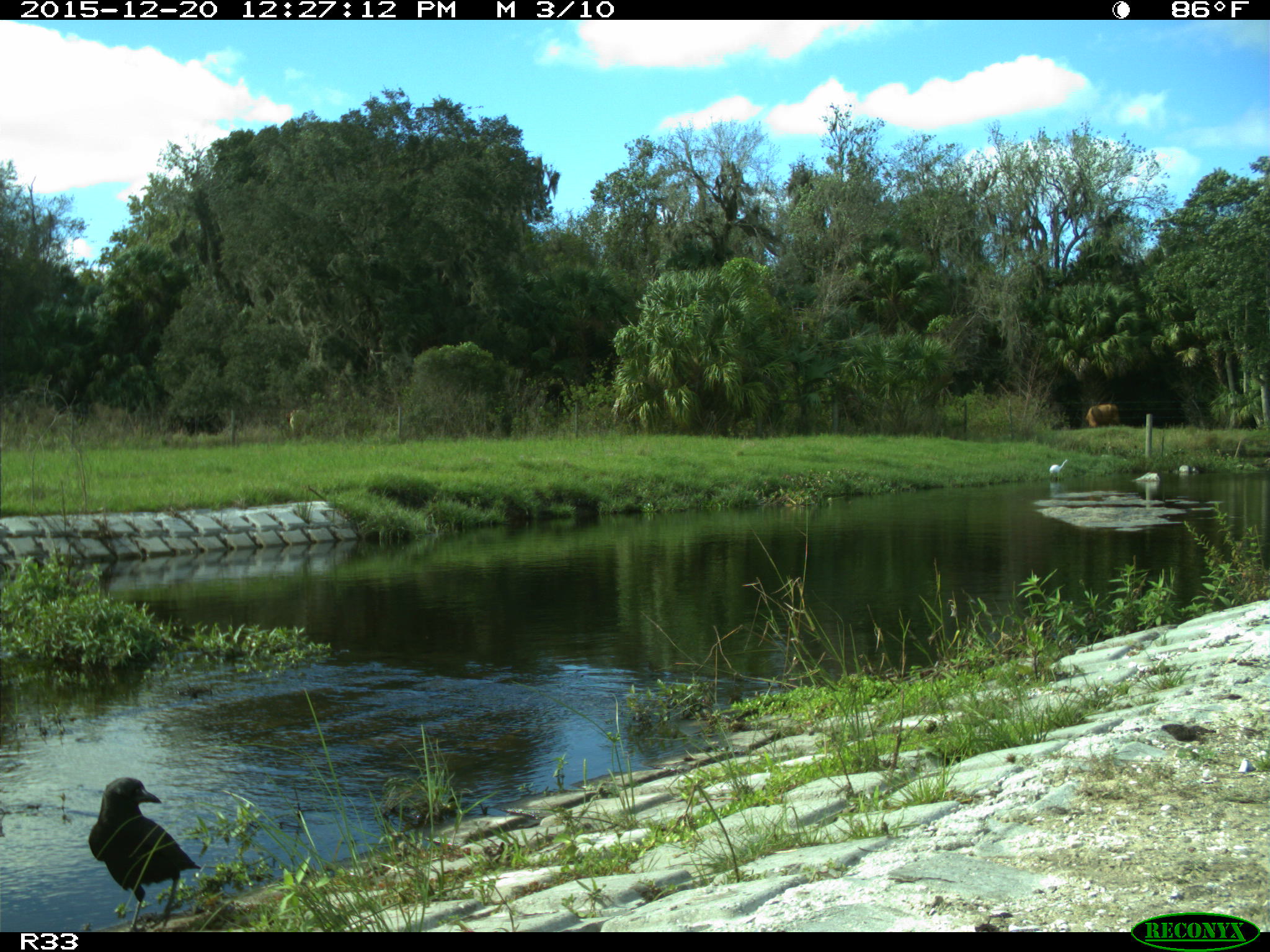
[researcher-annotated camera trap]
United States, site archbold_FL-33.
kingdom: Animalia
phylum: Chordata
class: Aves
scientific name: Aves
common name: birds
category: unidentified bird